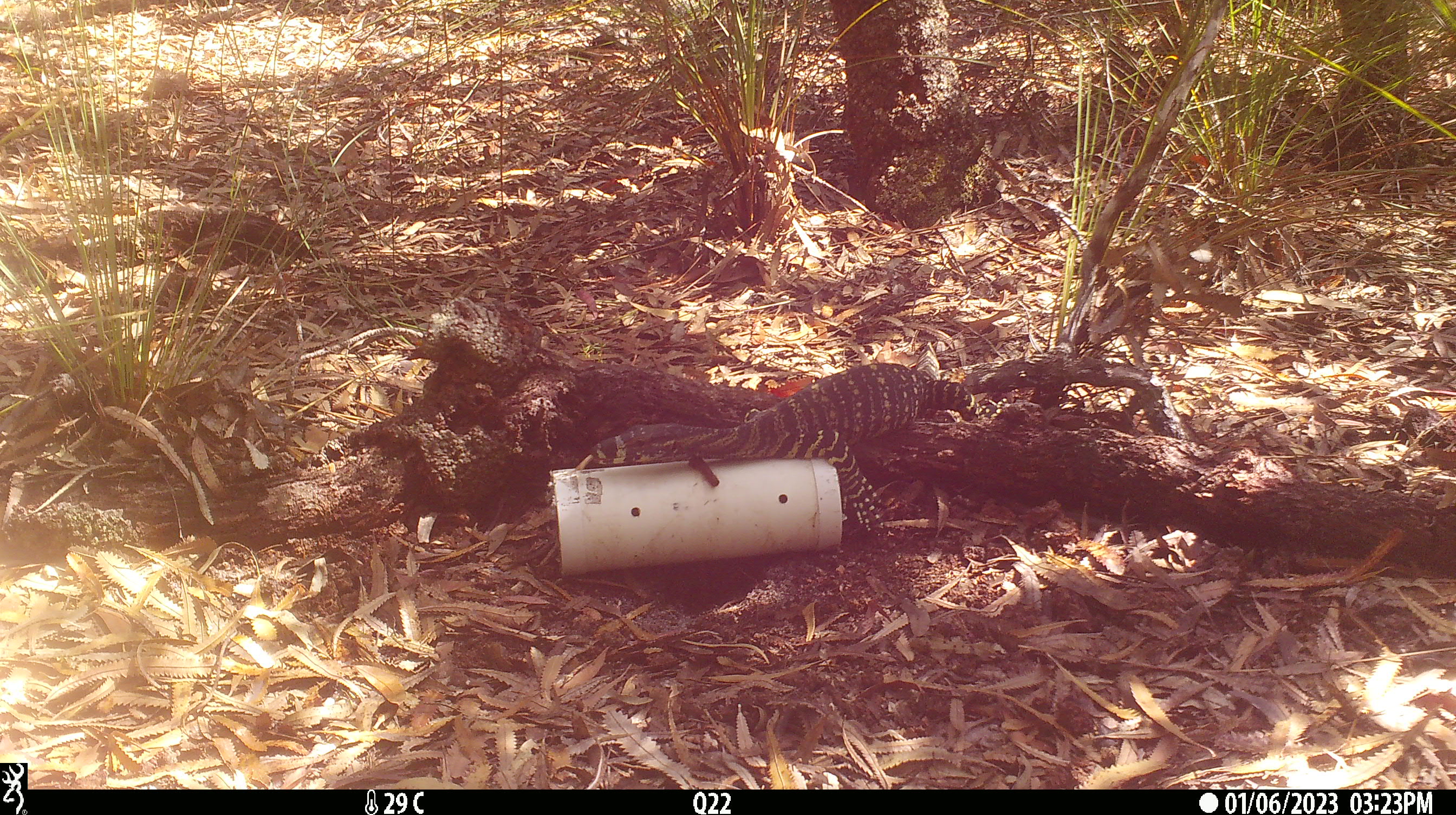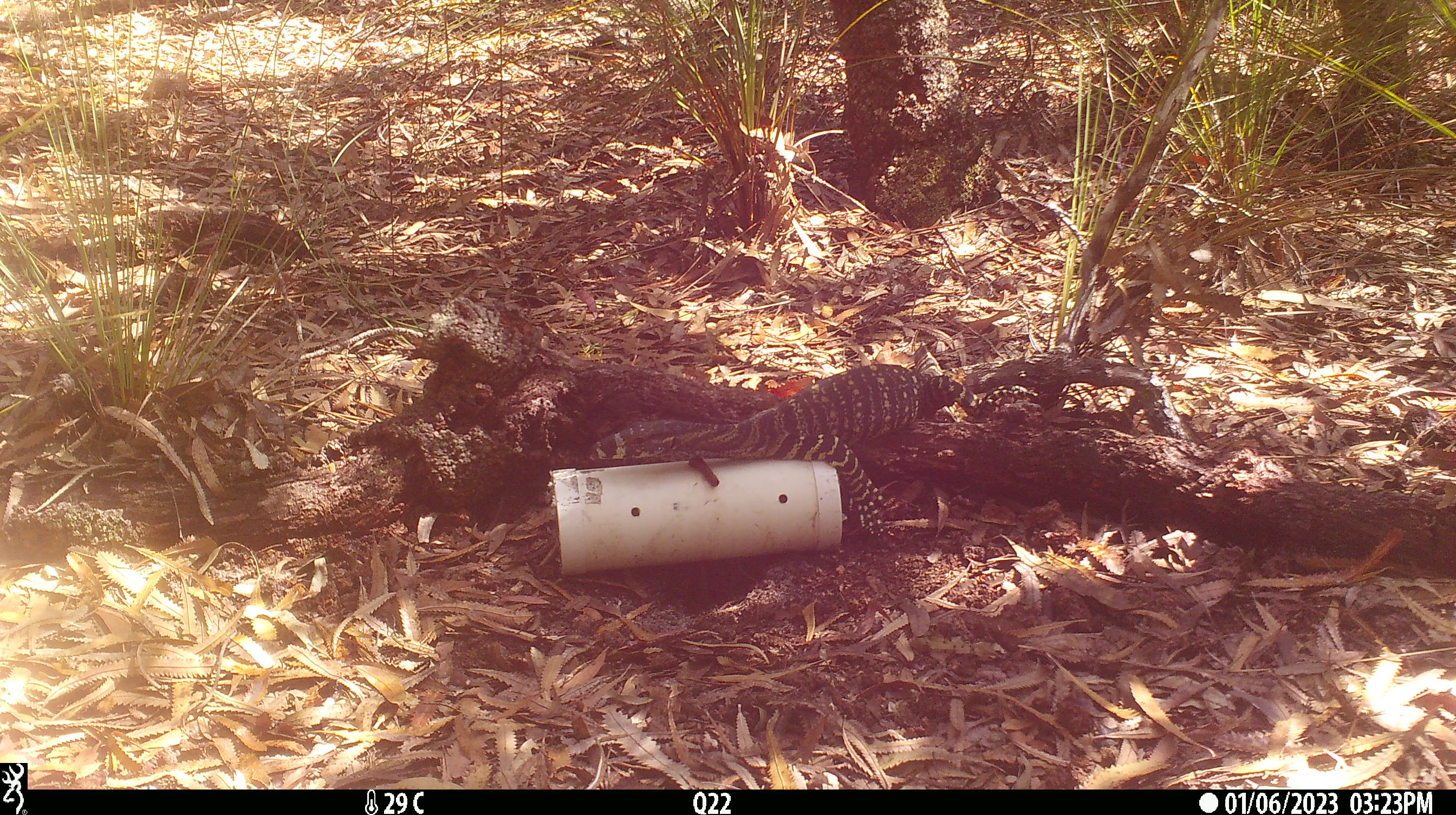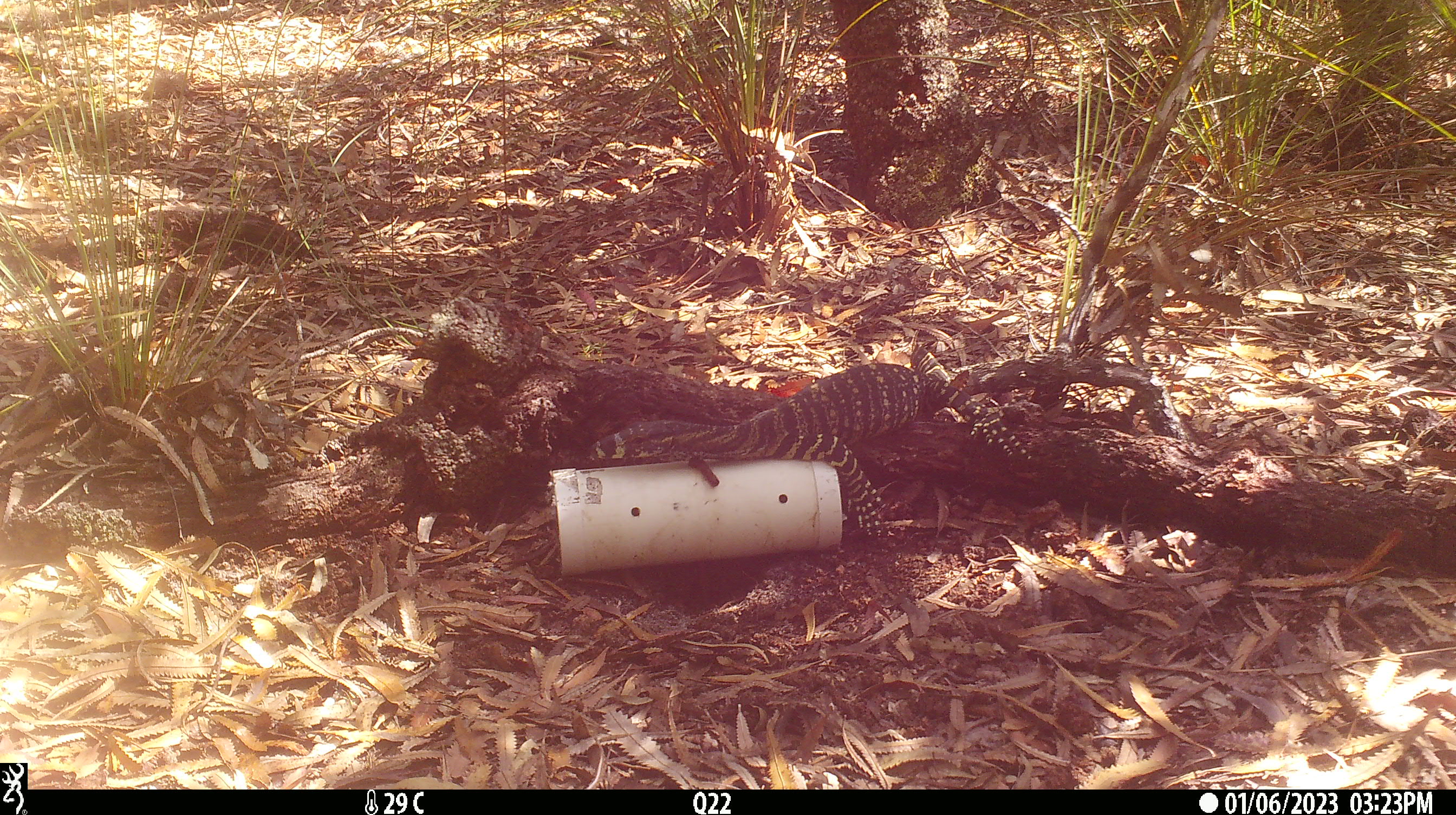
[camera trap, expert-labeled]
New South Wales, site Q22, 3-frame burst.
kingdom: Animalia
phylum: Chordata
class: Reptilia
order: Squamata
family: Varanidae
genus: Varanus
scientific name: Varanus varius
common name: lace monitor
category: goanna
Goanna (lace monitor) (Varanus varius).